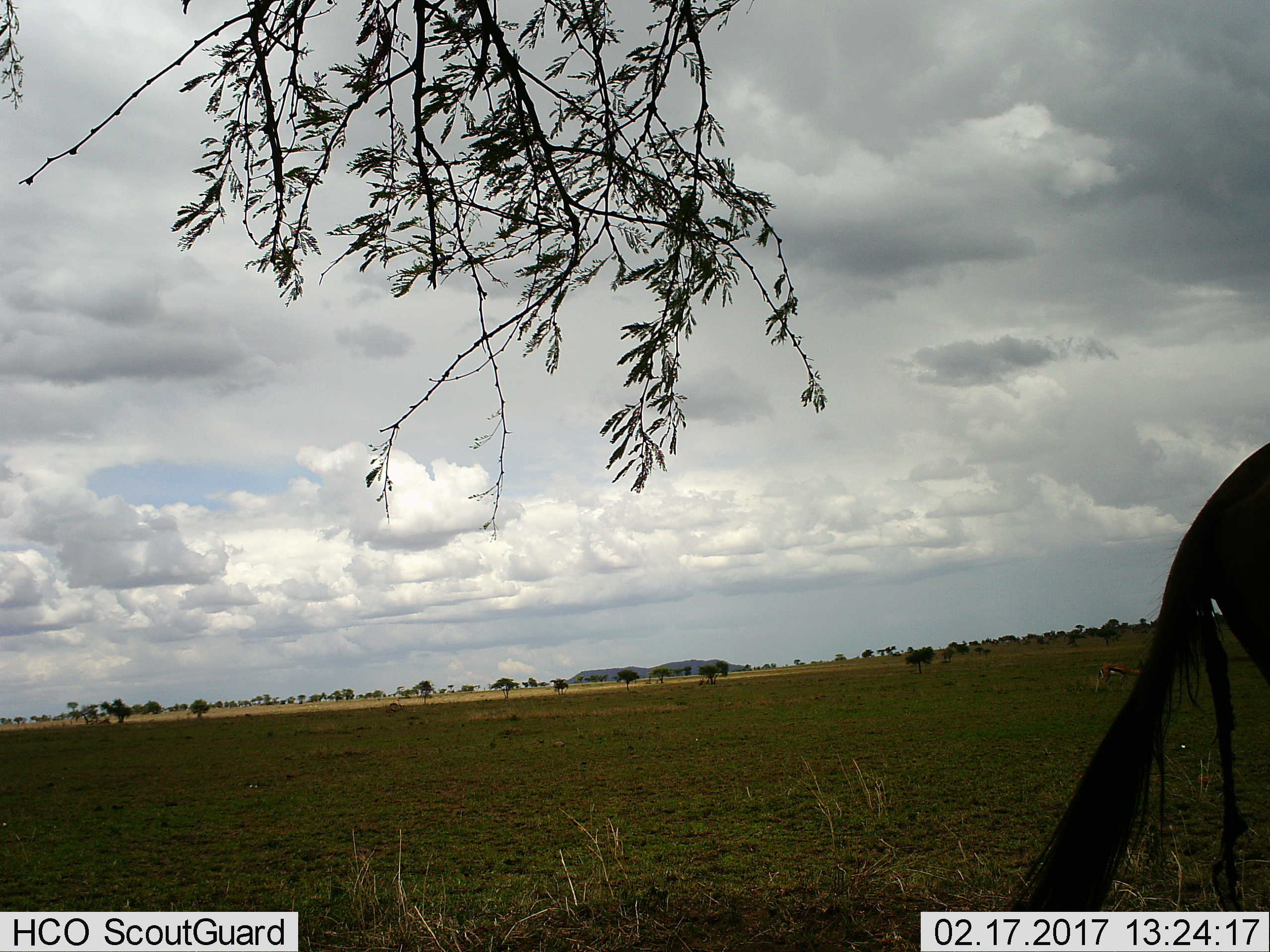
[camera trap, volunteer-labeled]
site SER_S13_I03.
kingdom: Animalia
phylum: Chordata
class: Mammalia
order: Artiodactyla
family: Bovidae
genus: Eudorcas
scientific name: Eudorcas thomsonii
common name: thomson's gazelle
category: gazellethomsons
Gazellethomsons (thomson's gazelle) (Eudorcas thomsonii), count 1. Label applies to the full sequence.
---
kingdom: Animalia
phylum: Chordata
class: Mammalia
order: Artiodactyla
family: Bovidae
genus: Connochaetes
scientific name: Connochaetes taurinus taurinus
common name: blue wildebeest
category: wildebeestblue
Wildebeestblue (blue wildebeest) (Connochaetes taurinus taurinus), count 1. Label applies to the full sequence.